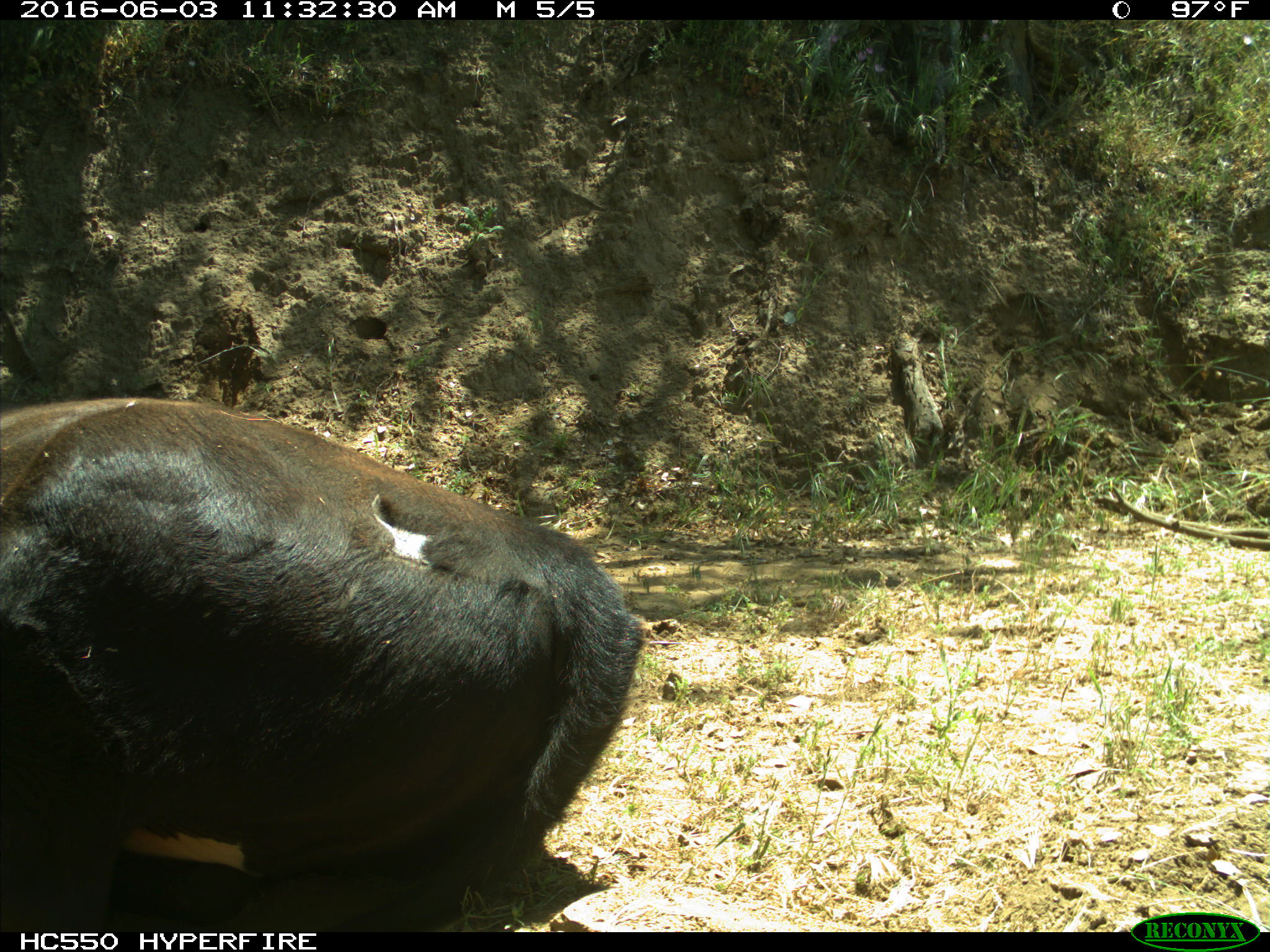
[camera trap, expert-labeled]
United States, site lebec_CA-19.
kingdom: Animalia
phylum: Chordata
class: Mammalia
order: Artiodactyla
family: Bovidae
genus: Bos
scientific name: Bos taurus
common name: domestic cow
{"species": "Bos taurus (domestic cow)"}